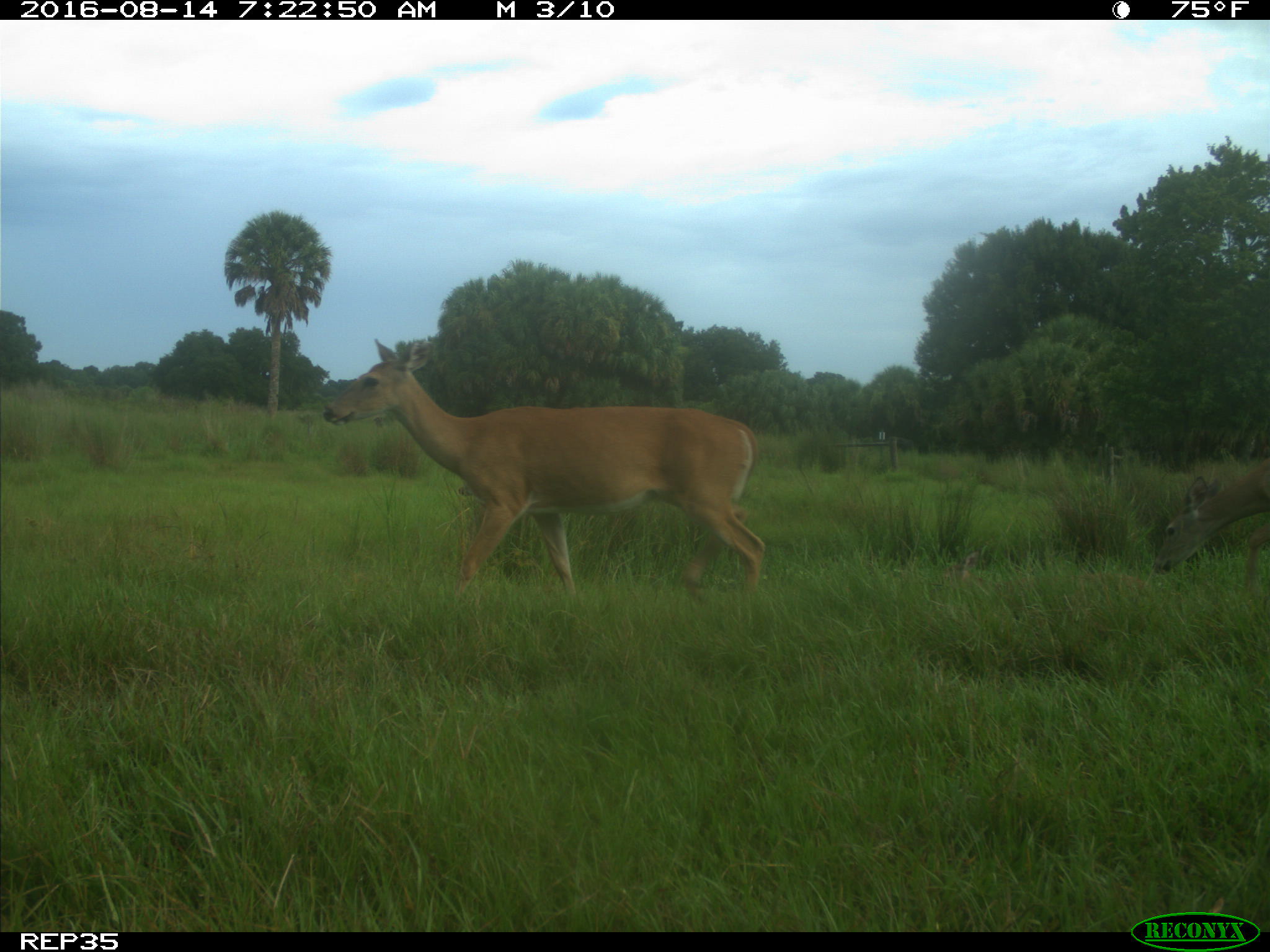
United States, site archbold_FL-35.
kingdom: Animalia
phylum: Chordata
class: Mammalia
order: Artiodactyla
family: Cervidae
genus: Odocoileus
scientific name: Odocoileus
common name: deer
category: unidentified deer